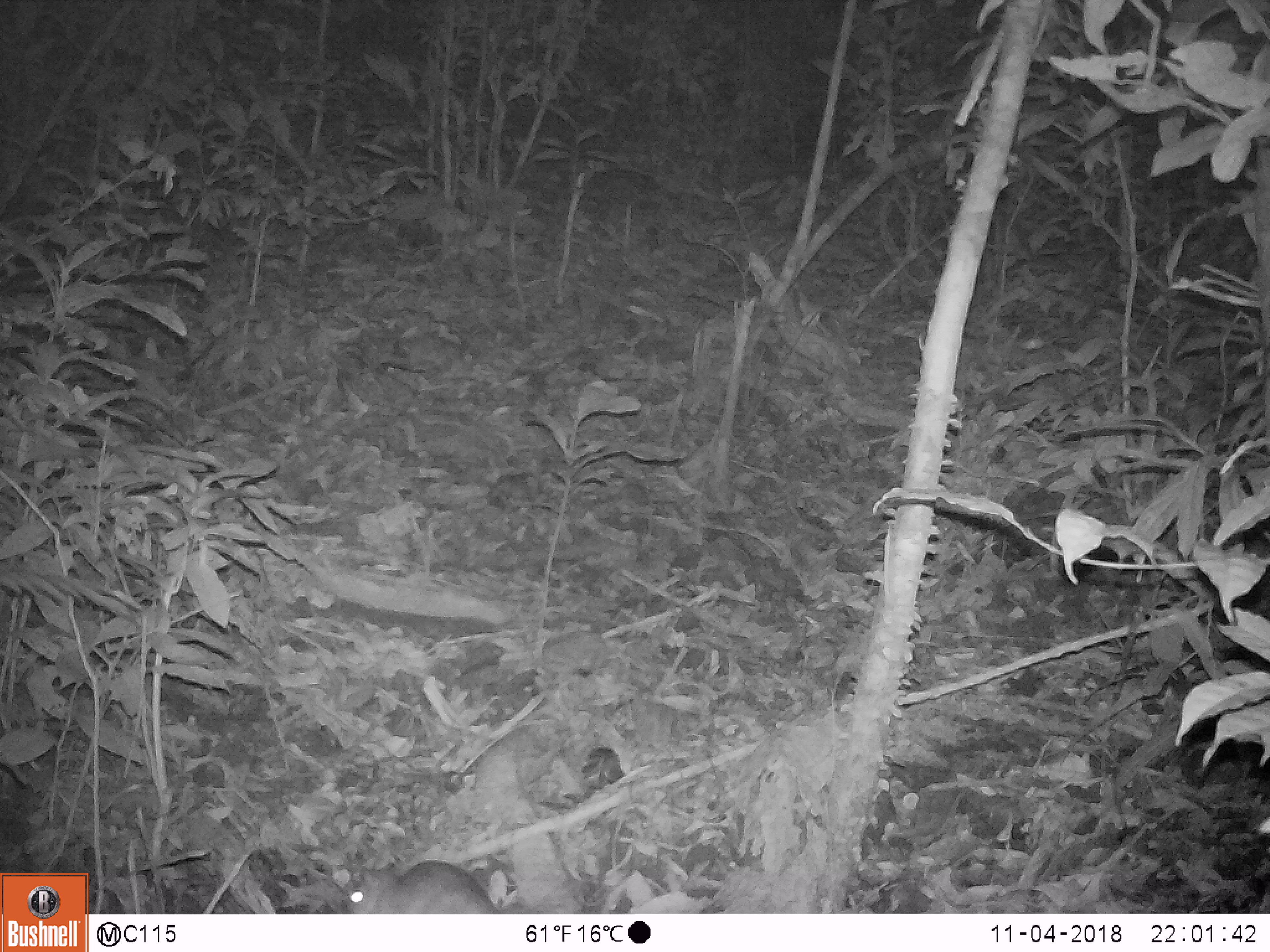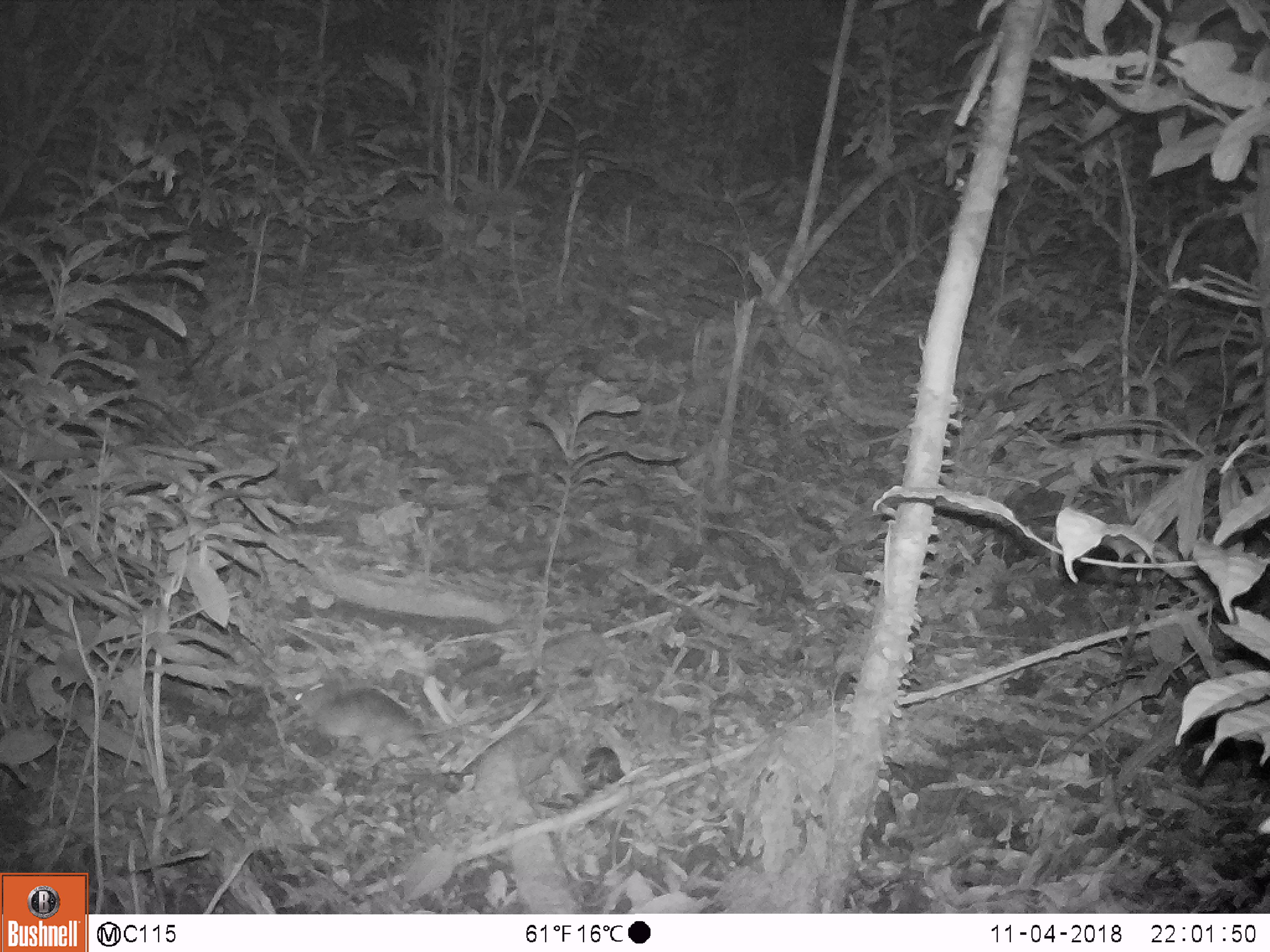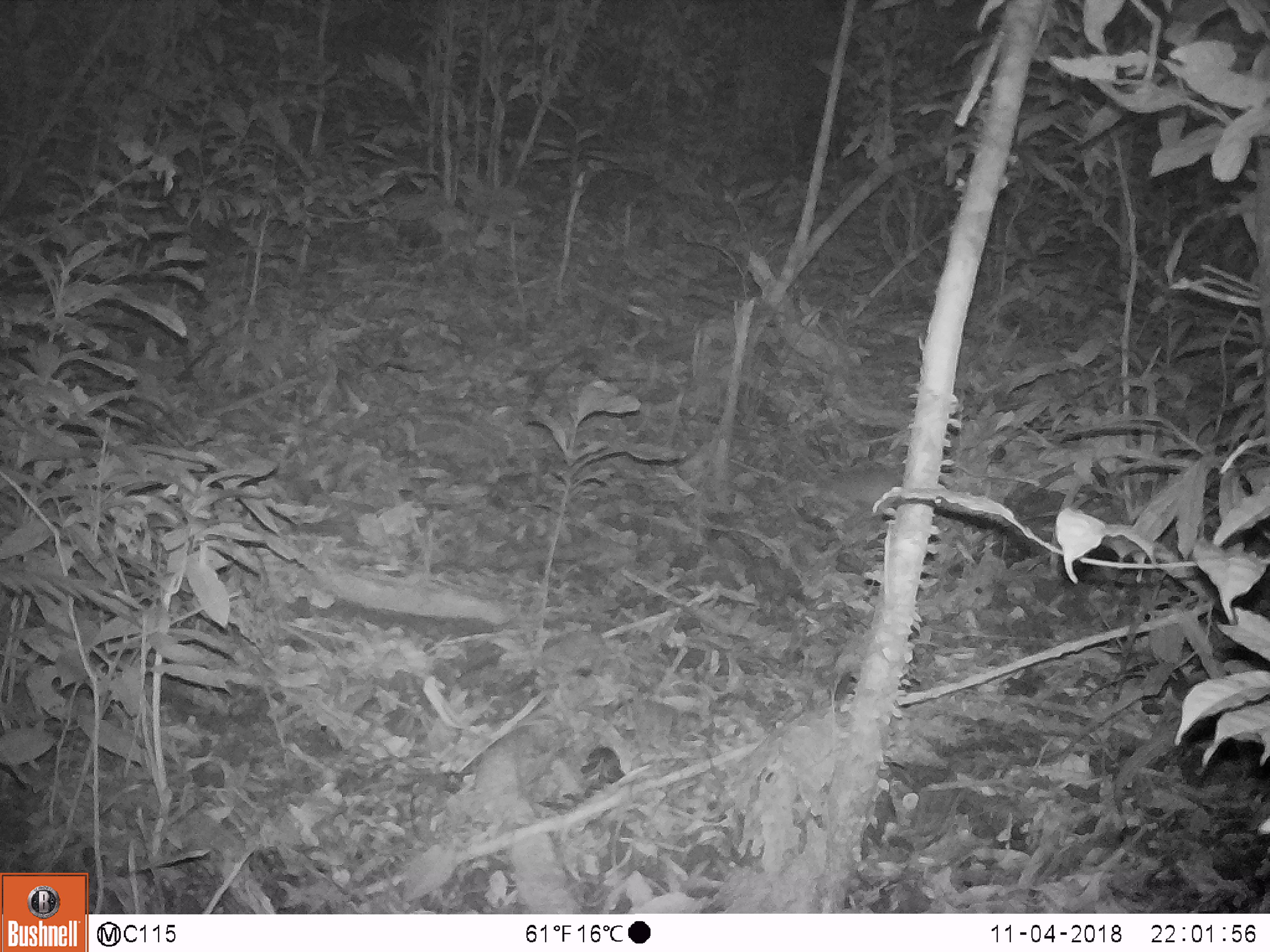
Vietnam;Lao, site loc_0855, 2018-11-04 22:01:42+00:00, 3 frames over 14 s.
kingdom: Animalia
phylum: Chordata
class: Mammalia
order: Rodentia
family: Muridae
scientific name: Muridae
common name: old-world mice and rats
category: unidentified murid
Unidentified murid (old-world mice and rats) (Muridae). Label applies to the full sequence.